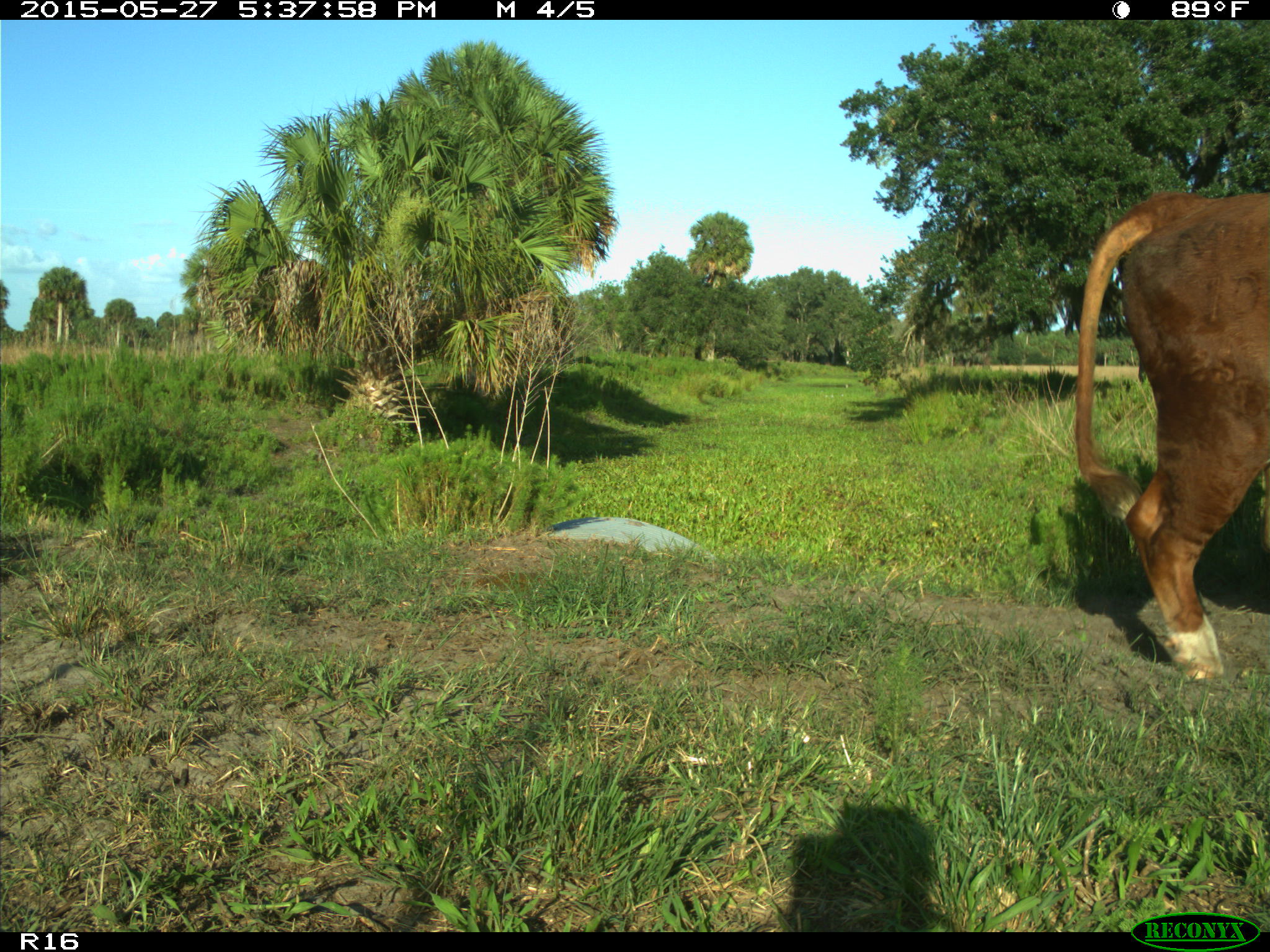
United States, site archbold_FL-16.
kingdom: Animalia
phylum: Chordata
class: Mammalia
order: Artiodactyla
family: Bovidae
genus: Bos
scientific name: Bos taurus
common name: domestic cow